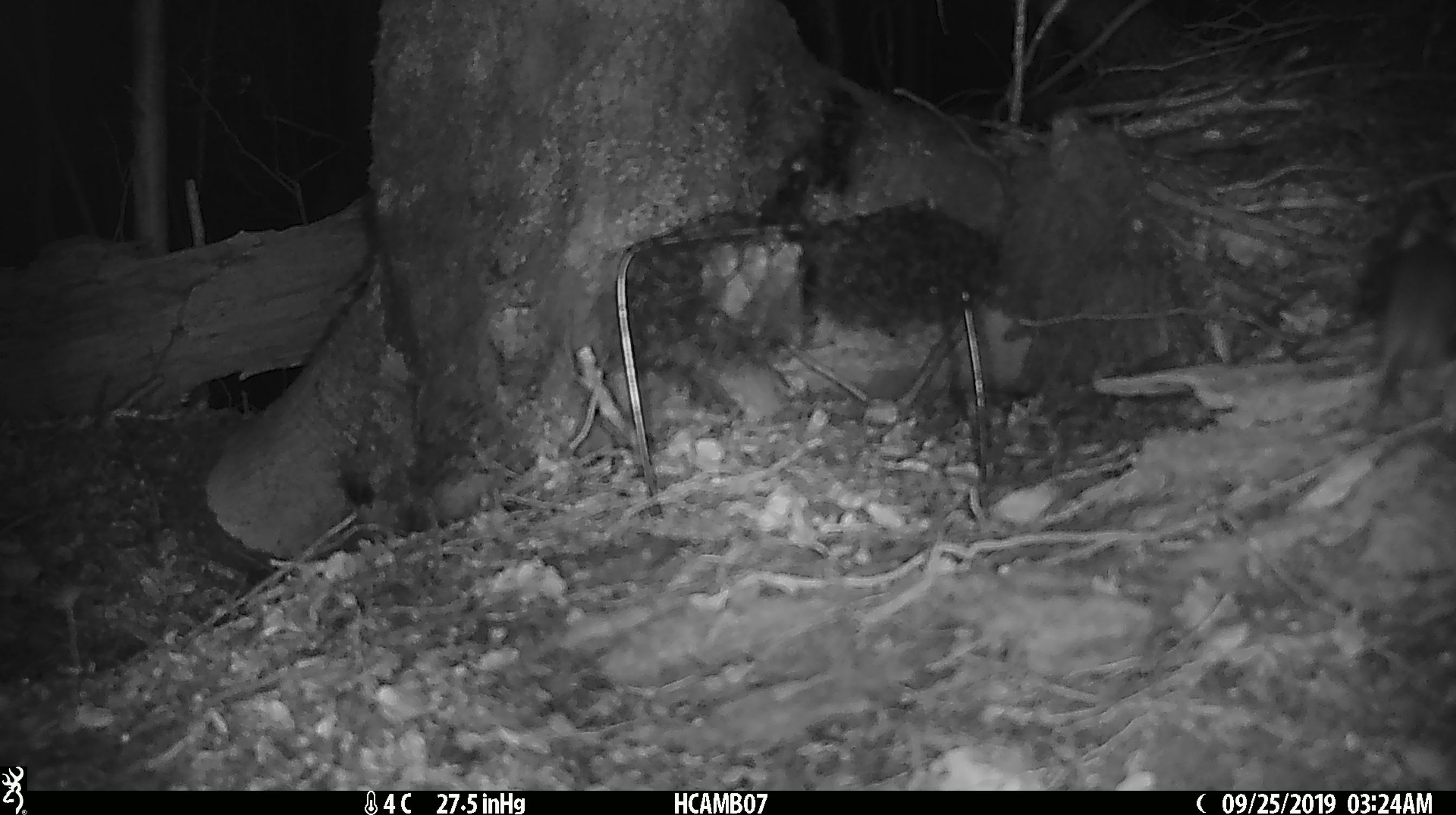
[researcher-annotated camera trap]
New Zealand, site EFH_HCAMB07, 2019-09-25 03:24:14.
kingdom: Animalia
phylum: Chordata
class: Mammalia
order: Rodentia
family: Muridae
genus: Mus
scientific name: Mus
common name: mouse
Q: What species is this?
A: Mouse (Mus).